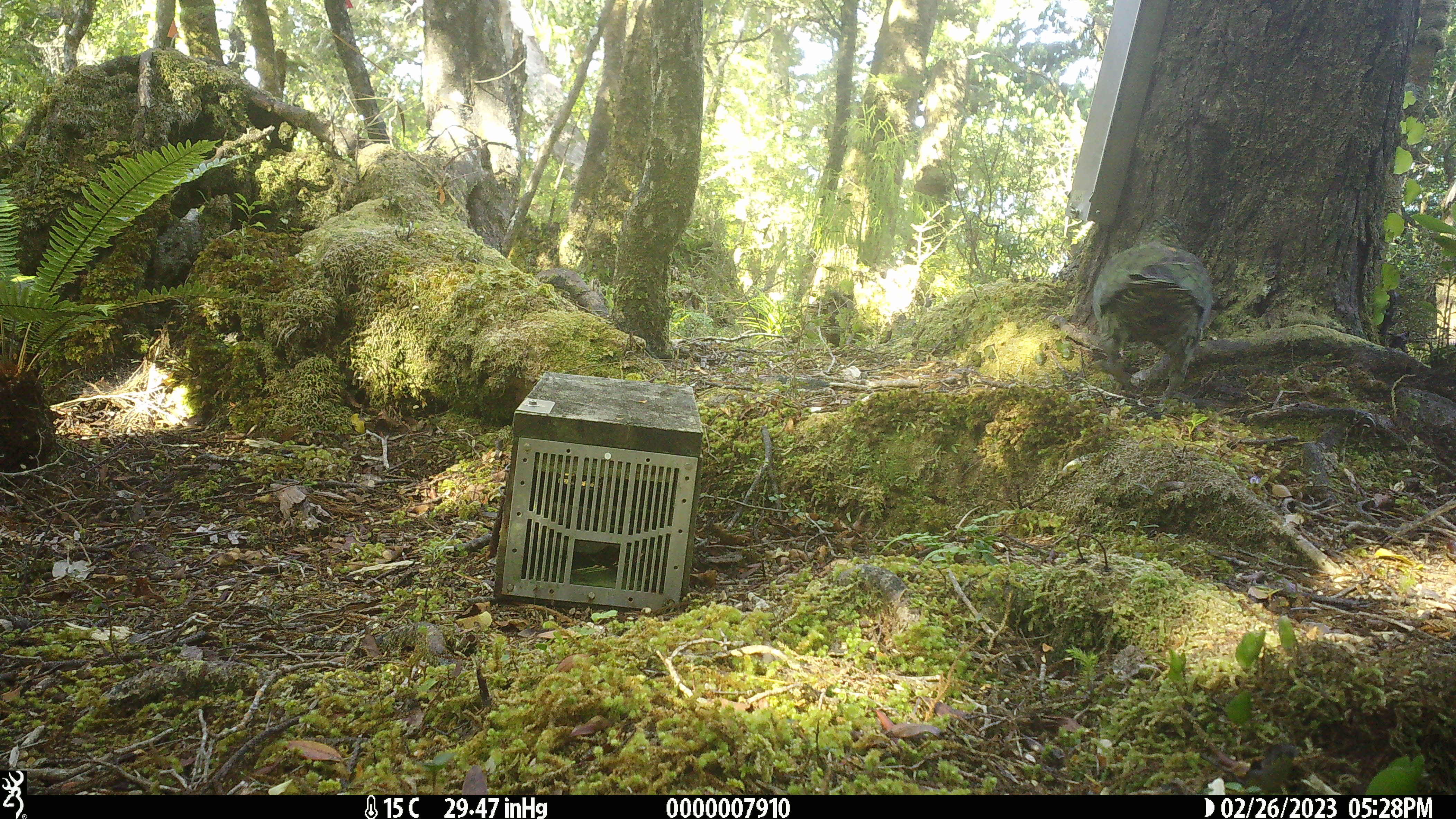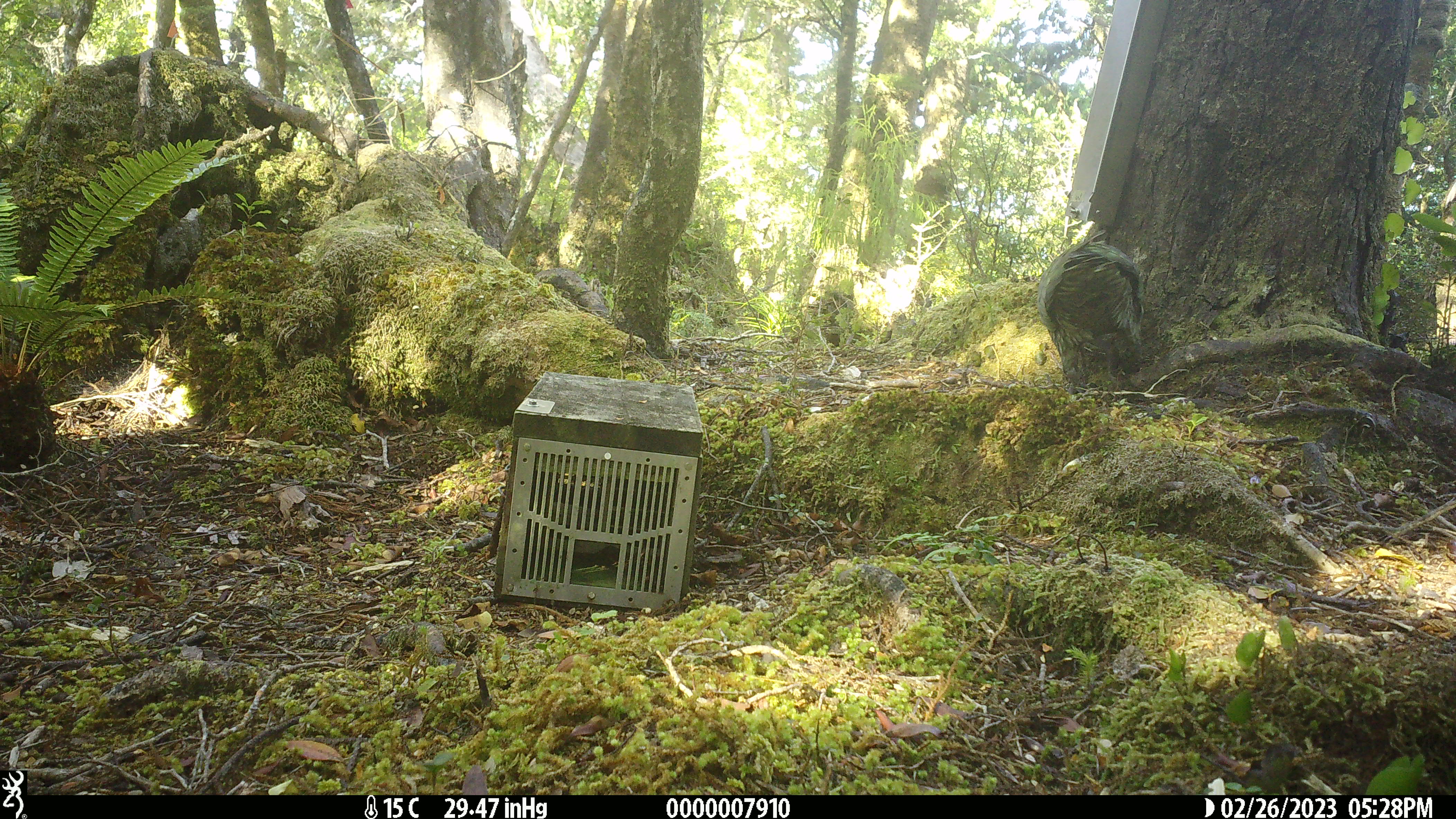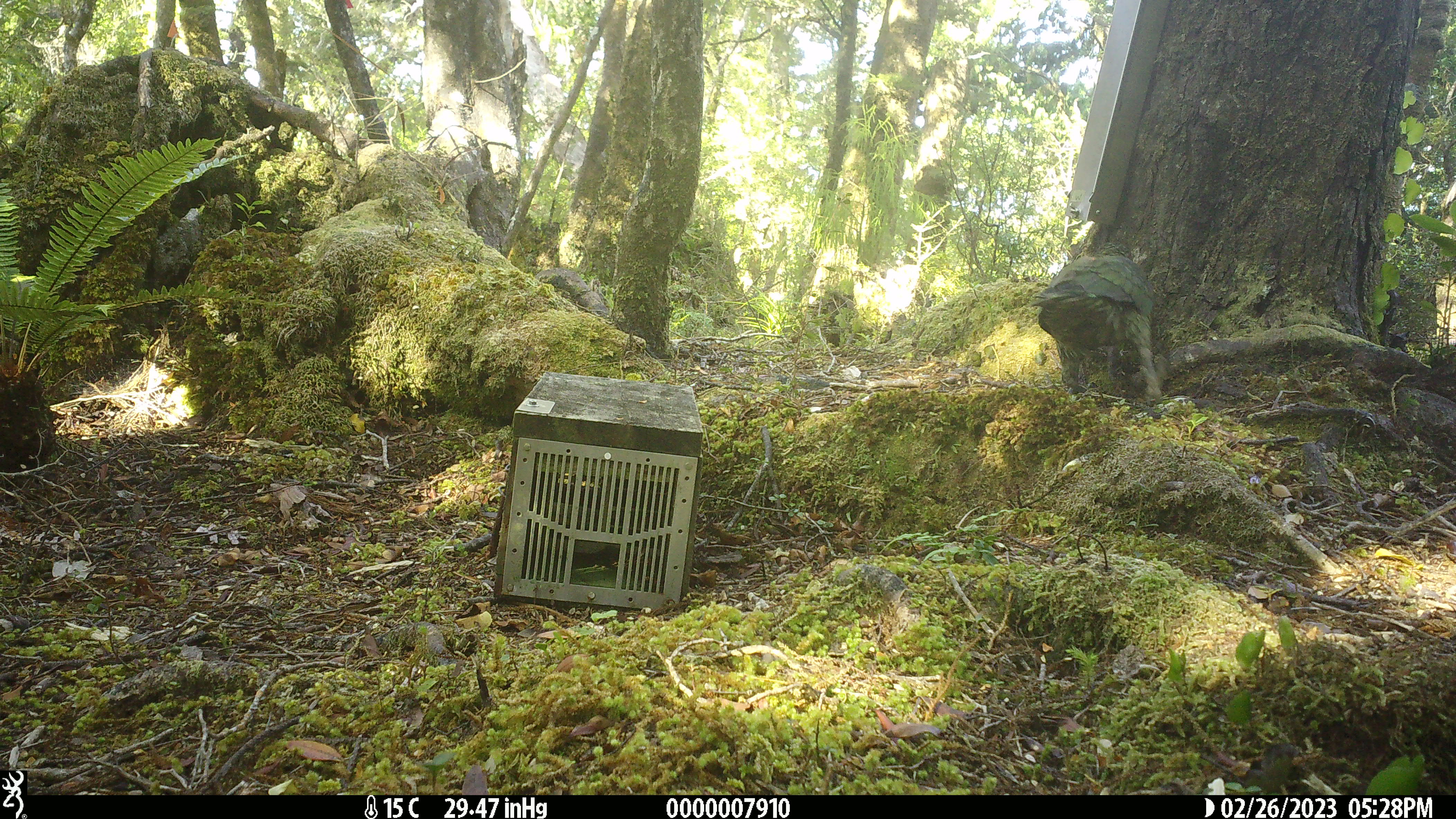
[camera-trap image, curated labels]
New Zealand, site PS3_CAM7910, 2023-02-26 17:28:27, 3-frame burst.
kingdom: Animalia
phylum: Chordata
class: Aves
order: Psittaciformes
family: Strigopidae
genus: Nestor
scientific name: Nestor notabilis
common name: kea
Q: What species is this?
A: Kea (Nestor notabilis).